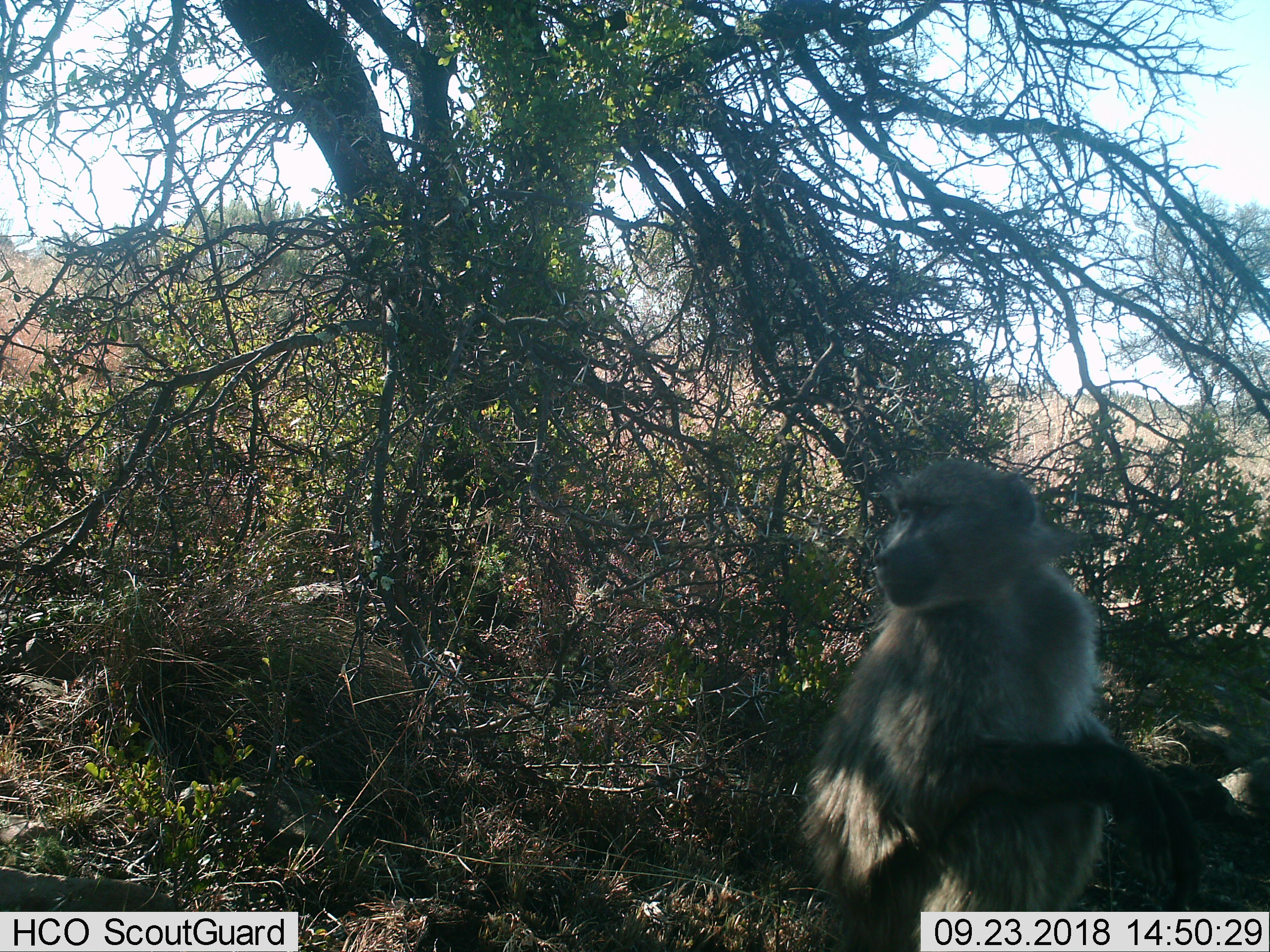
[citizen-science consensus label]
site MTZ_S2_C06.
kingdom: Animalia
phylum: Chordata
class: Mammalia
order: Primates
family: Cercopithecidae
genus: Papio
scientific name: Papio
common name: baboon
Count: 1.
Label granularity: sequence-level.